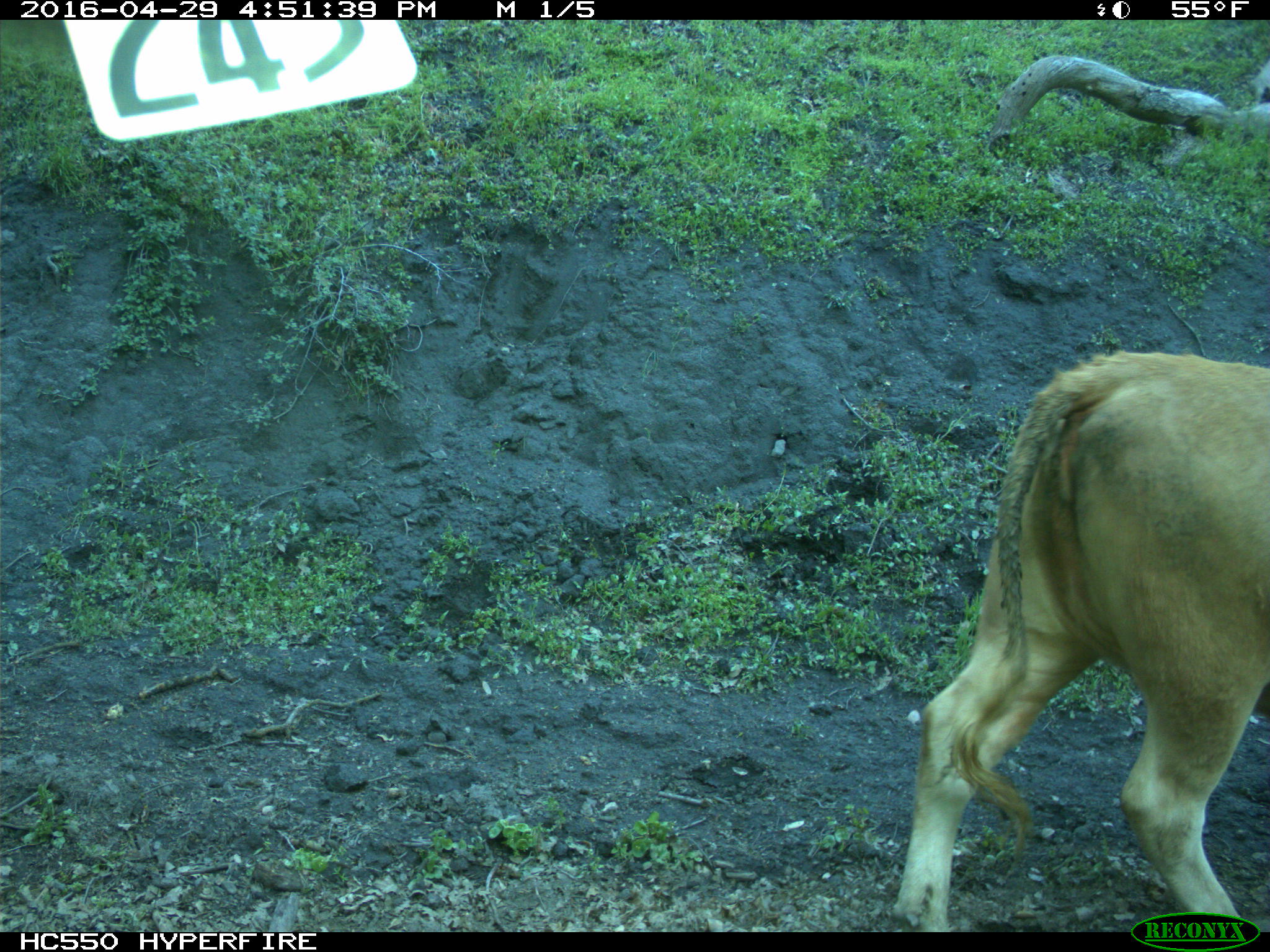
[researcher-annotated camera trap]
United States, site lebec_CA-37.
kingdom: Animalia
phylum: Chordata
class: Mammalia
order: Artiodactyla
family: Bovidae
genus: Bos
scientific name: Bos taurus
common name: domestic cow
Bos taurus (domestic cow).